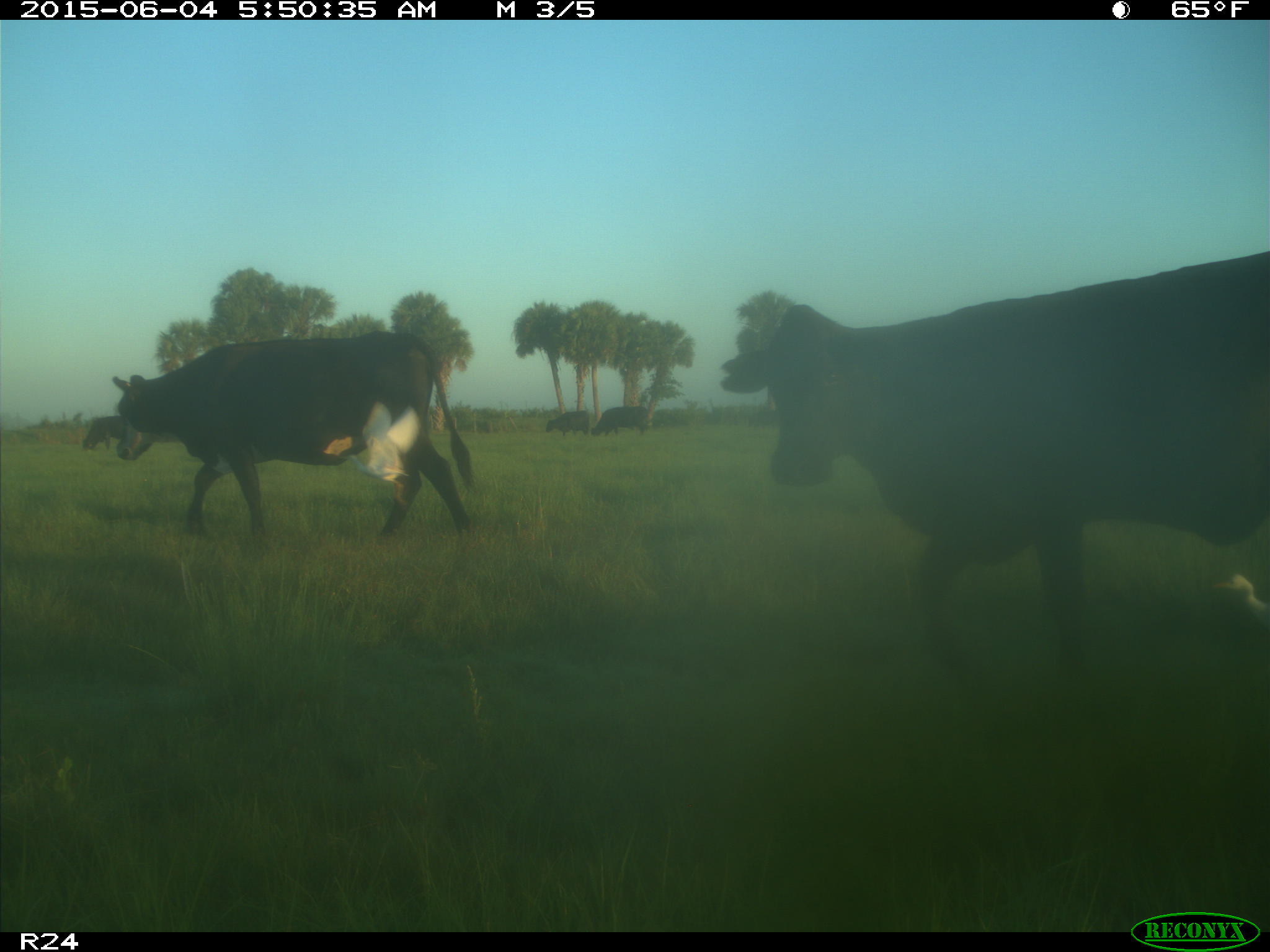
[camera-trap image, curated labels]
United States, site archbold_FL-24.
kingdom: Animalia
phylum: Chordata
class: Mammalia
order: Artiodactyla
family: Bovidae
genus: Bos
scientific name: Bos taurus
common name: domestic cow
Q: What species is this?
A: Bos taurus (domestic cow).